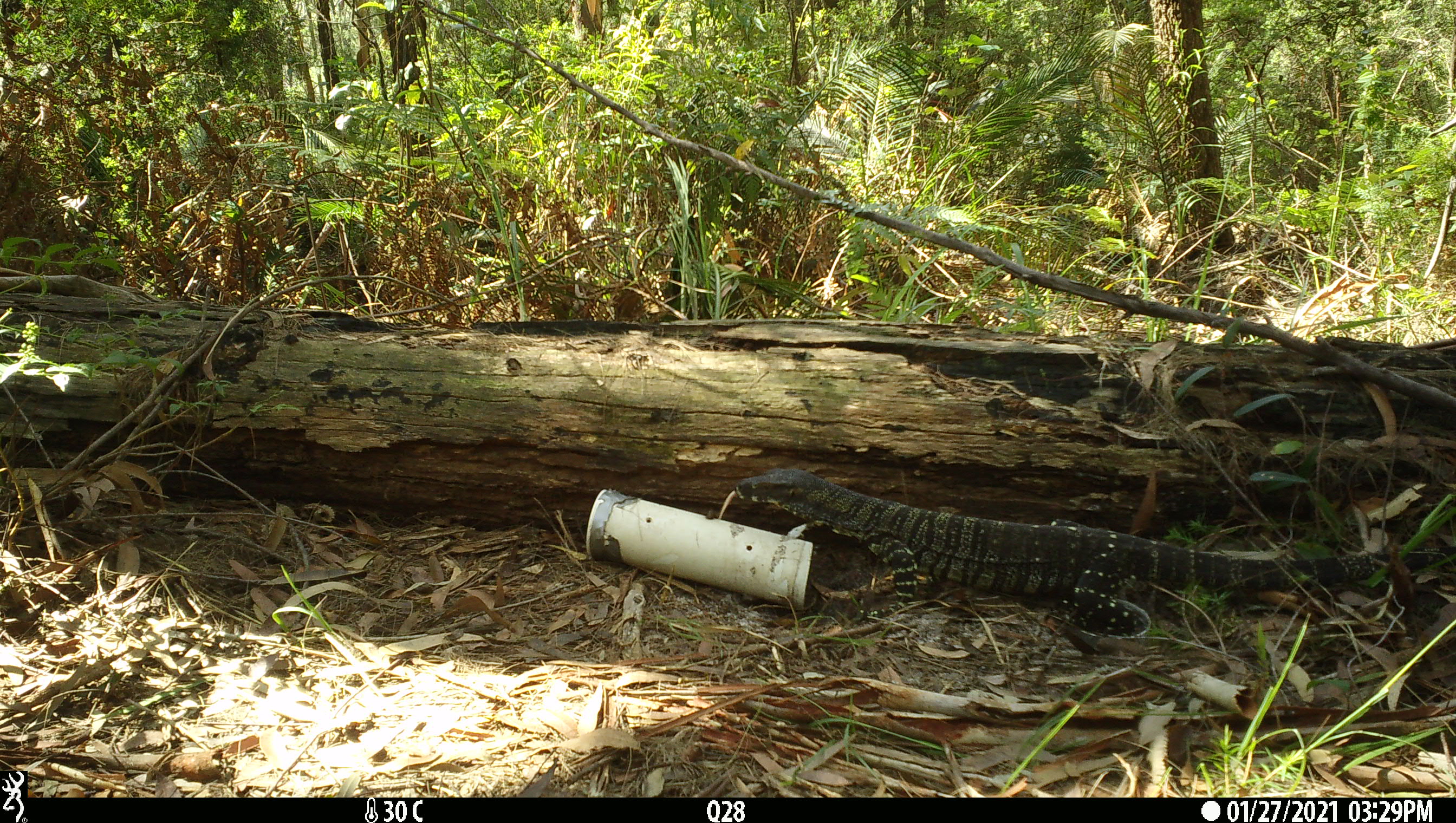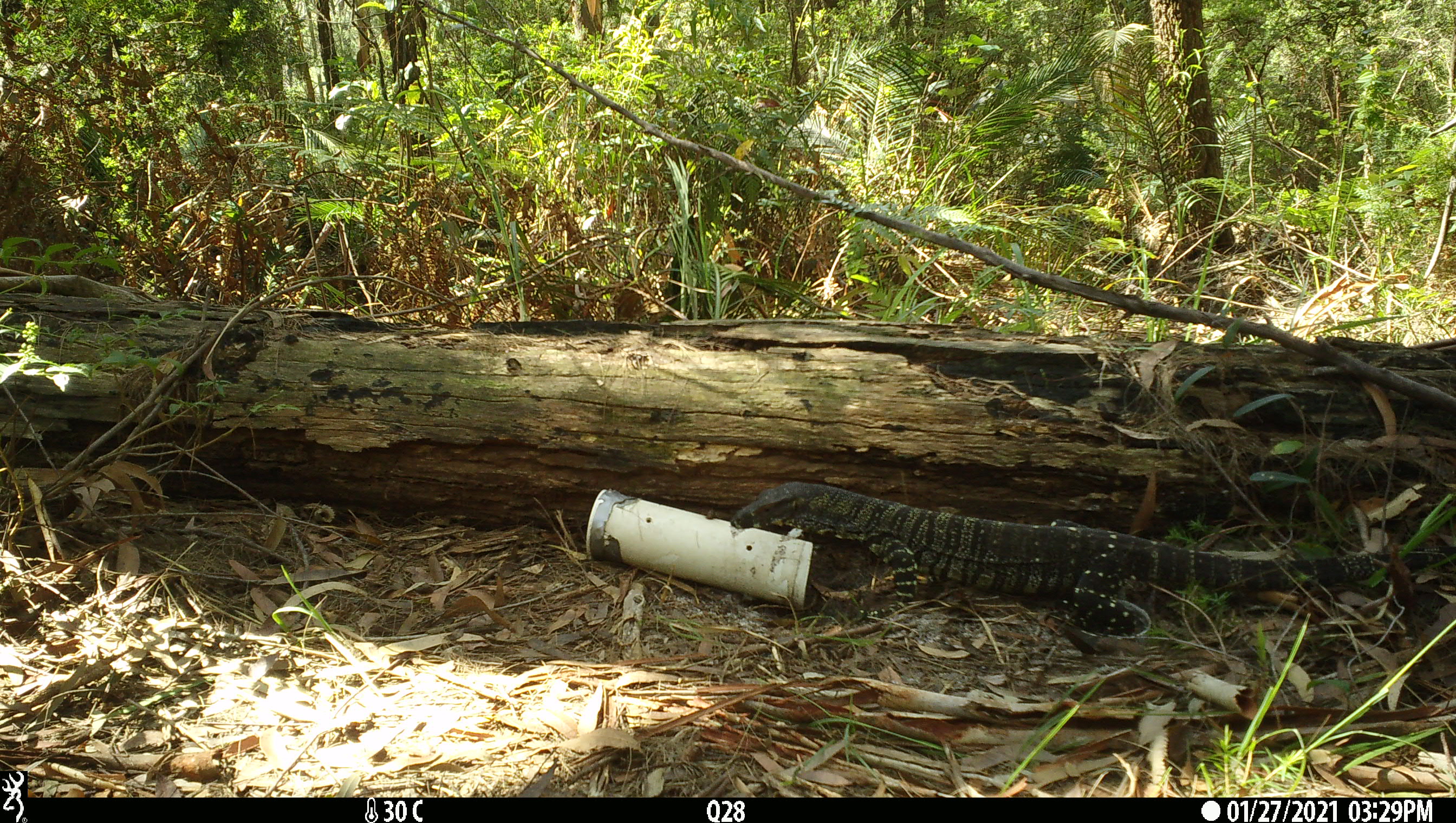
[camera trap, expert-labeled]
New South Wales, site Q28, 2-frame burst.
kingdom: Animalia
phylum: Chordata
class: Reptilia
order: Squamata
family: Varanidae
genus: Varanus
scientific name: Varanus varius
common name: lace monitor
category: goanna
Goanna (lace monitor) (Varanus varius).